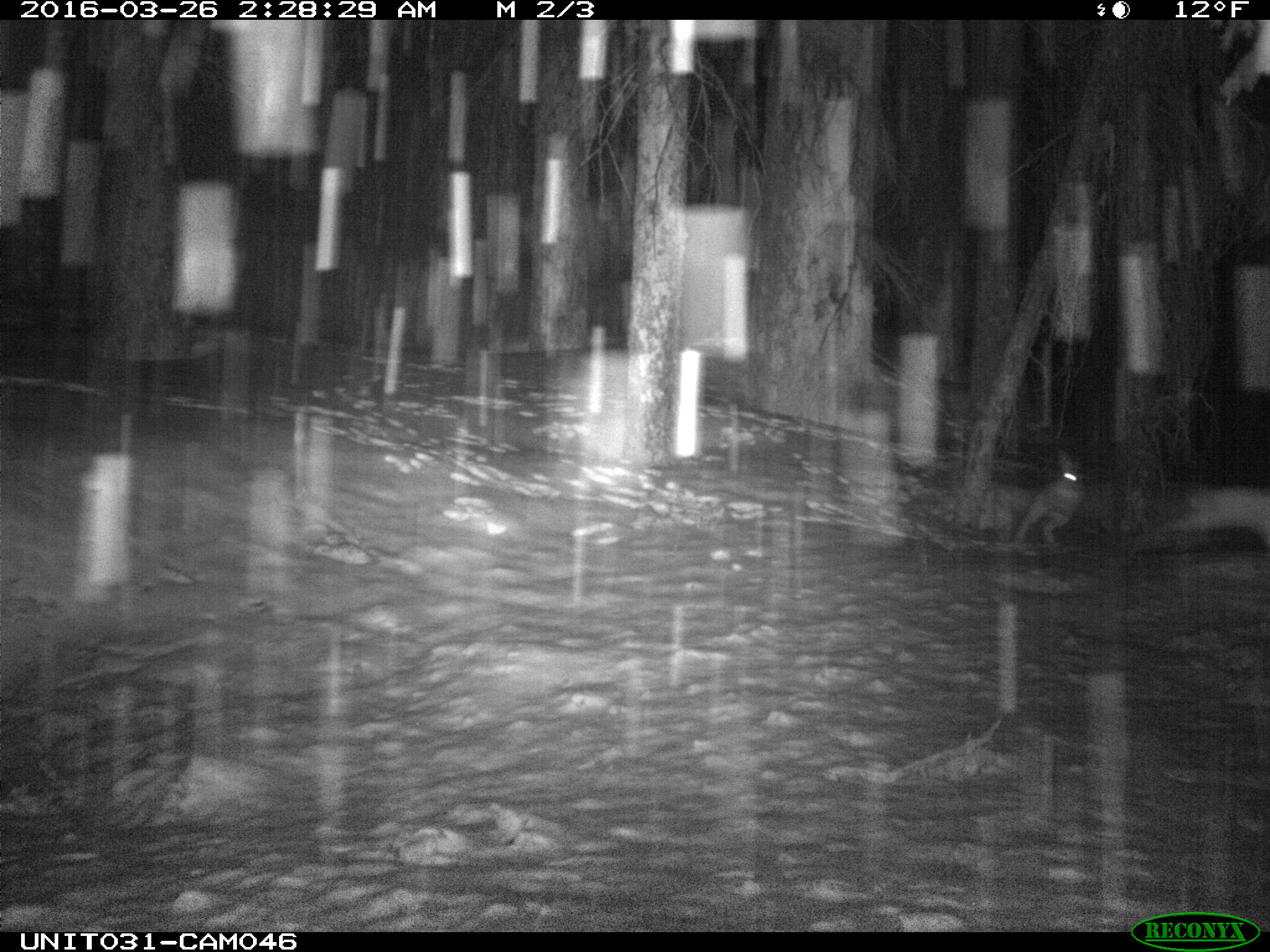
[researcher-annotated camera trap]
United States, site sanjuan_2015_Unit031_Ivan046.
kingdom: Animalia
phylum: Chordata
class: Mammalia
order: Lagomorpha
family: Leporidae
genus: Lepus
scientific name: Lepus americanus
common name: snowshoe hare